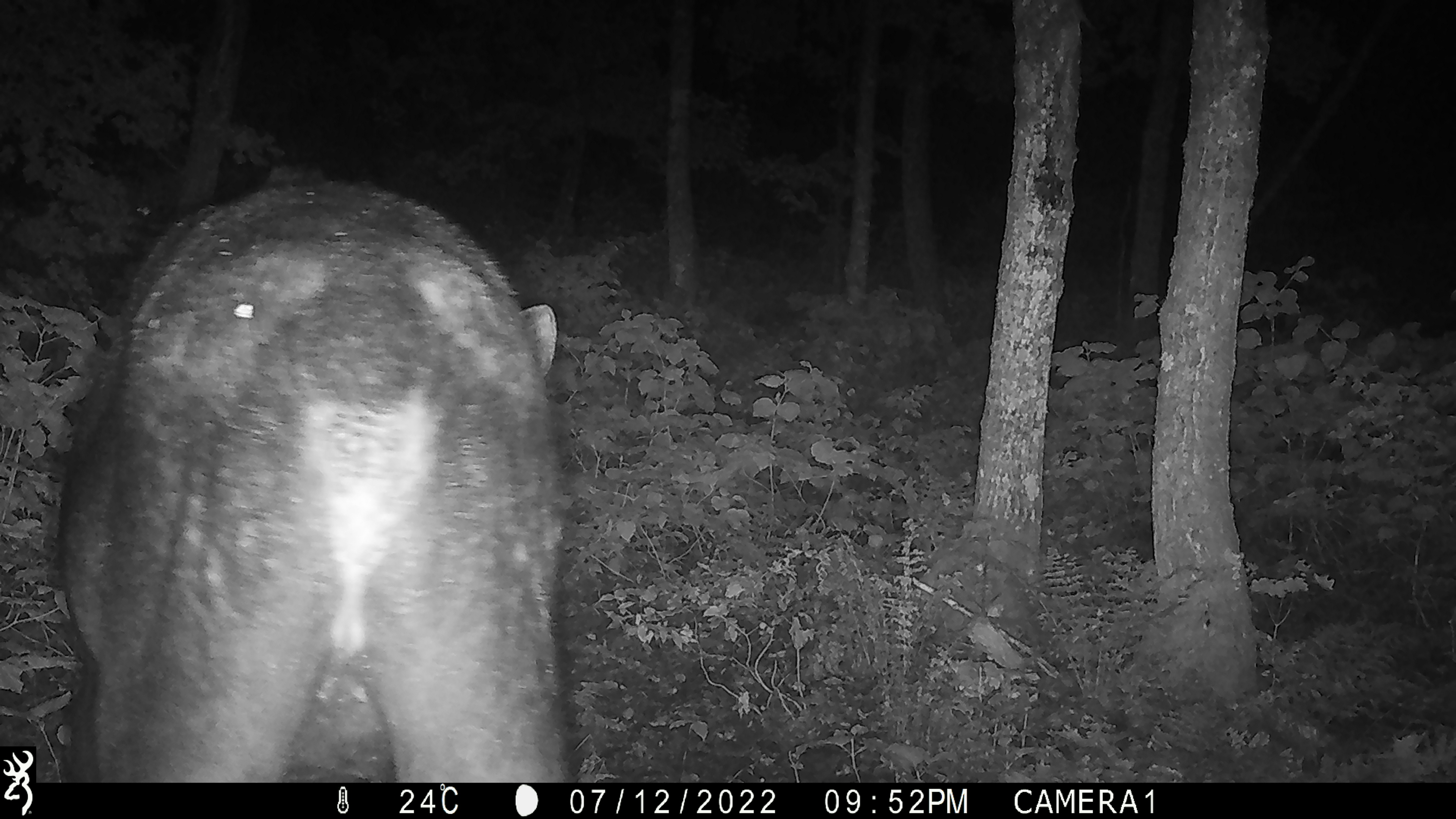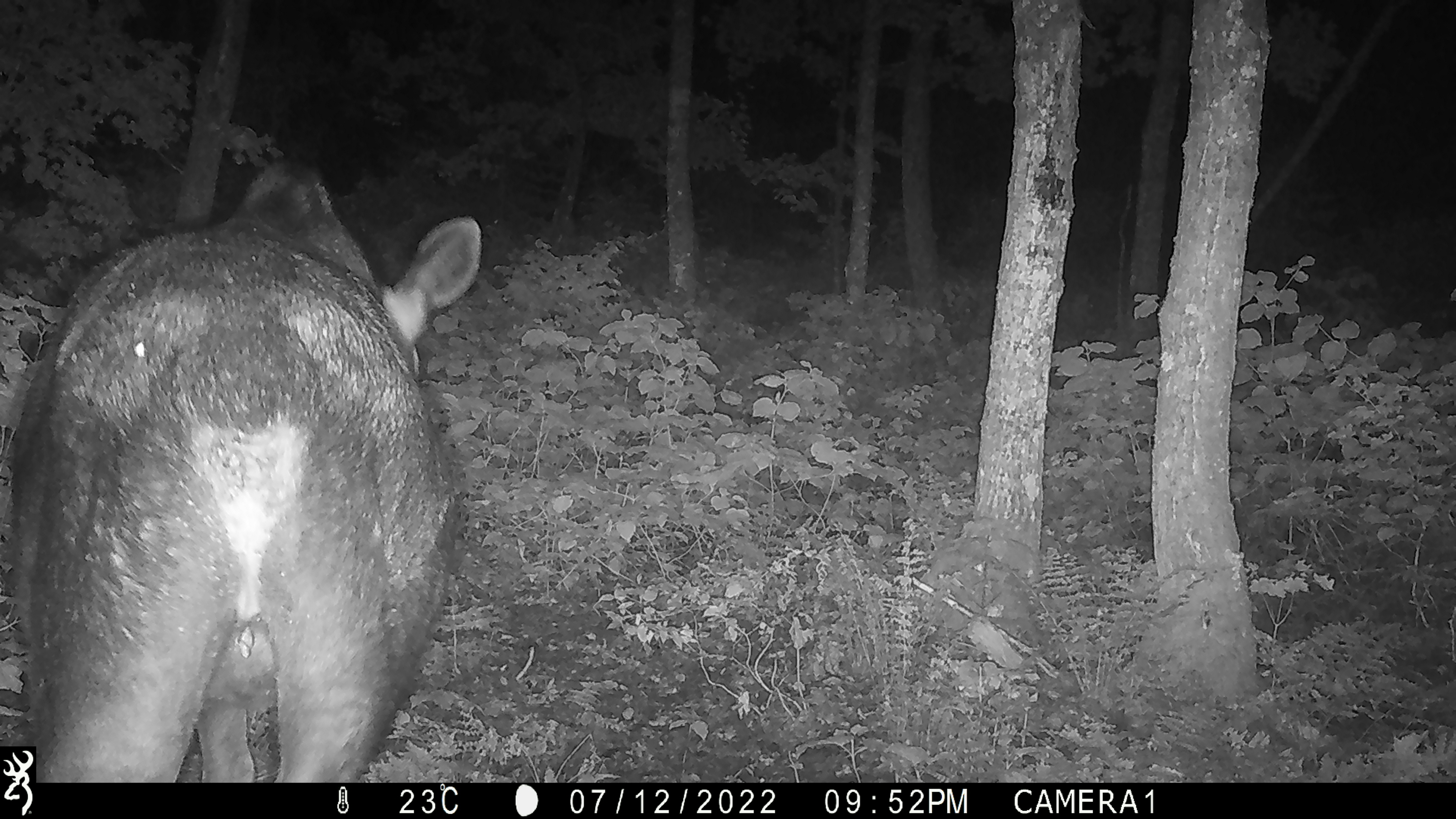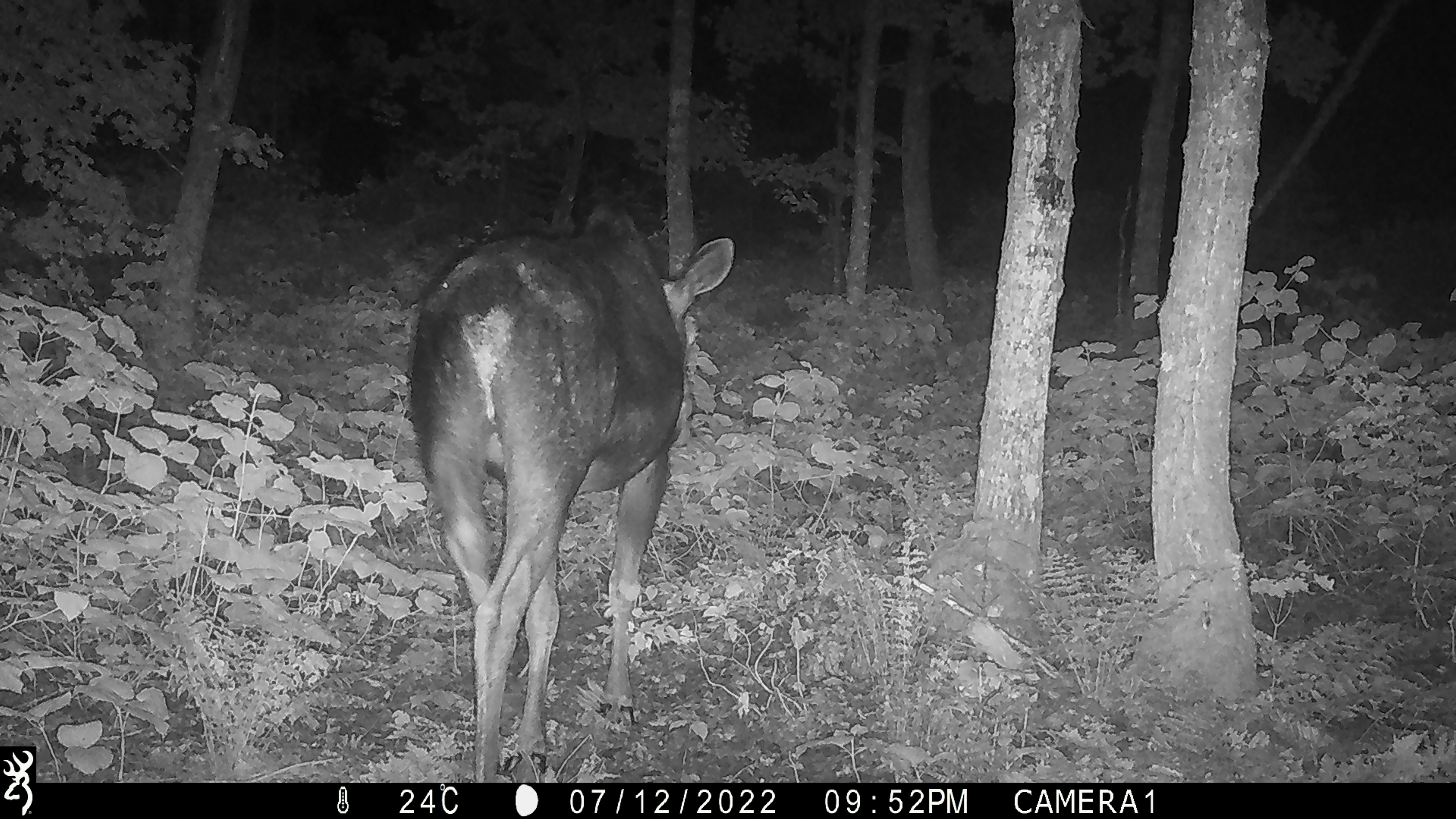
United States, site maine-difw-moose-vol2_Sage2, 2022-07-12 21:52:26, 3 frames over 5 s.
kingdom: Animalia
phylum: Chordata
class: Mammalia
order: Artiodactyla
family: Cervidae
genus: Alces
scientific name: Alces alces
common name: moose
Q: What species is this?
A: Moose (Alces alces).